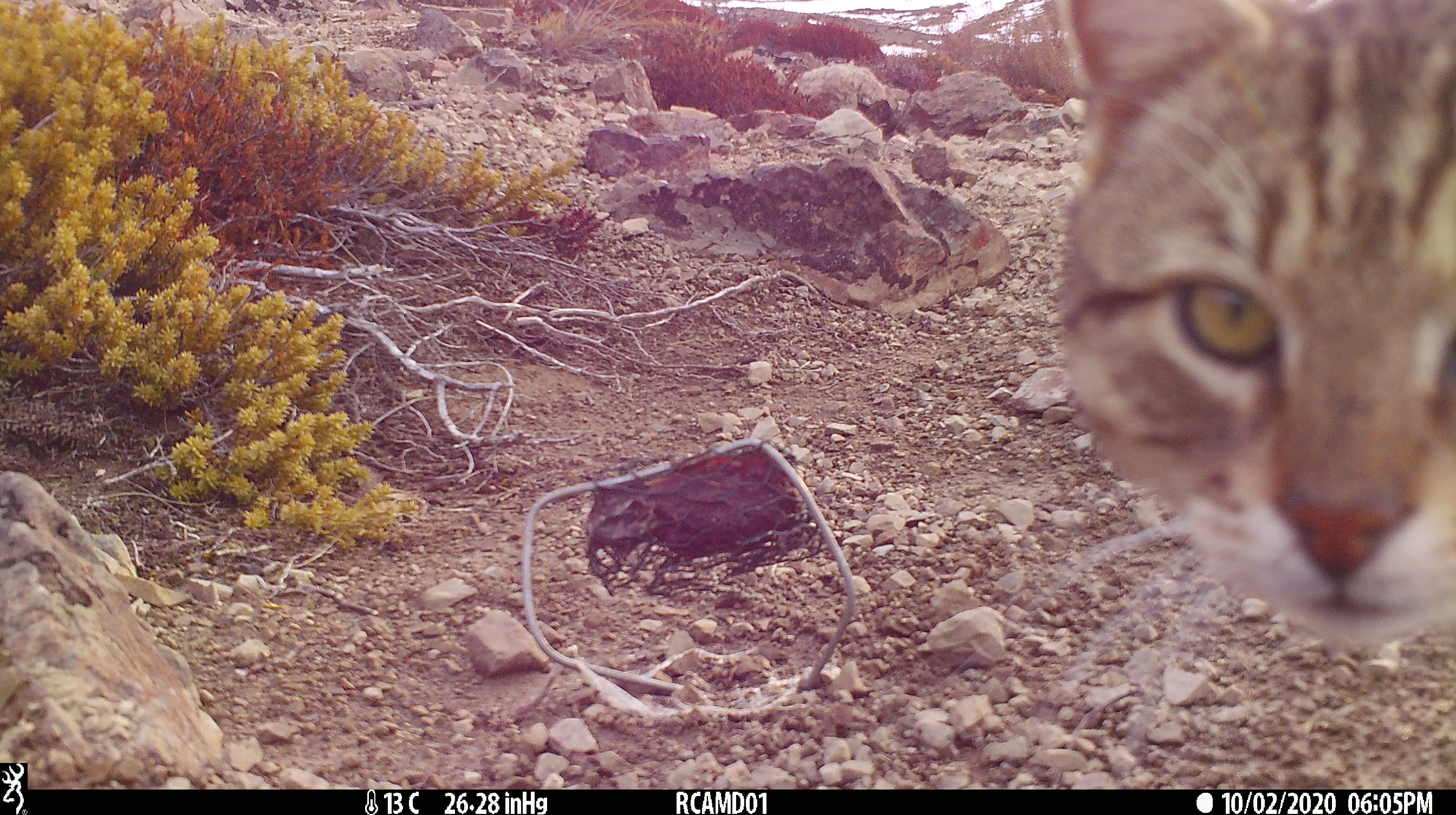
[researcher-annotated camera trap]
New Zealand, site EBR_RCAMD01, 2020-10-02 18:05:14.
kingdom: Animalia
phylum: Chordata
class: Mammalia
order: Carnivora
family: Felidae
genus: Felis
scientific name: Felis catus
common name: domestic cat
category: cat